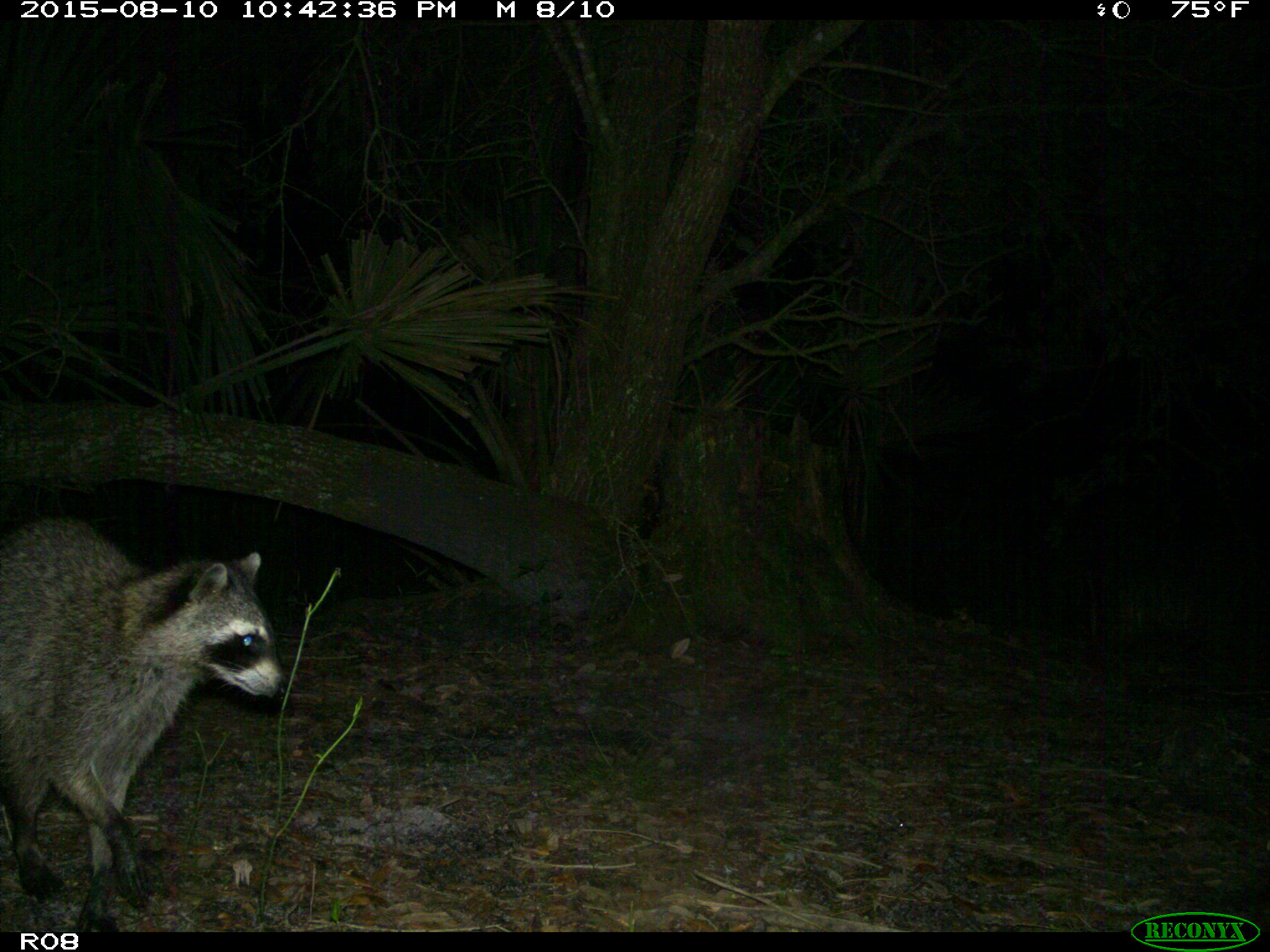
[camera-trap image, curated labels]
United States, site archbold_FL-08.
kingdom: Animalia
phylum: Chordata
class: Mammalia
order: Carnivora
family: Procyonidae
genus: Procyon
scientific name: Procyon lotor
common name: common raccoon